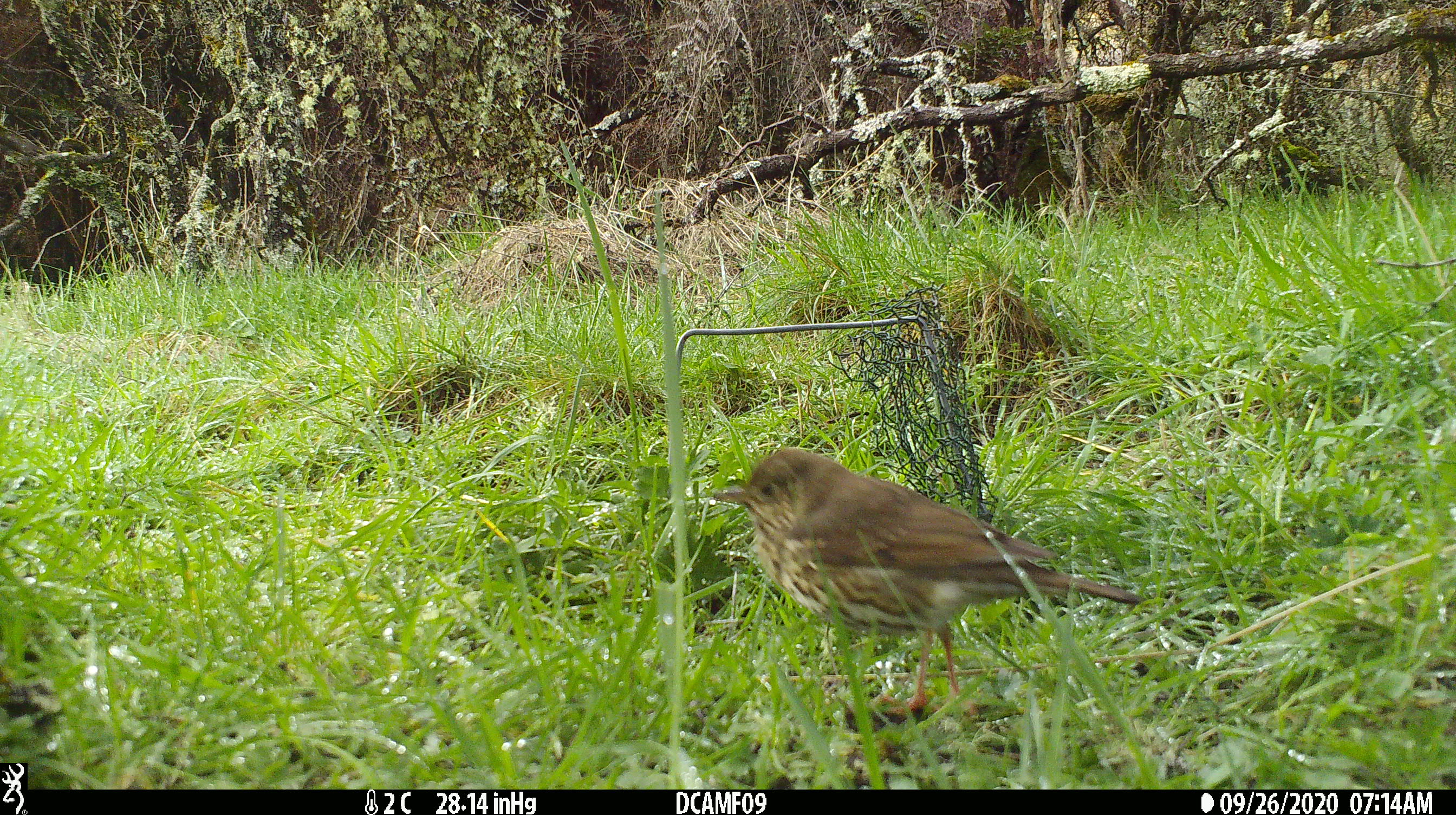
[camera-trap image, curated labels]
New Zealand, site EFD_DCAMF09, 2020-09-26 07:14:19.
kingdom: Animalia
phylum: Chordata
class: Aves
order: Passeriformes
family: Turdidae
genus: Turdus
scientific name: Turdus philomelos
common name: song thrush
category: thrush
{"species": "thrush (song thrush) (Turdus philomelos)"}